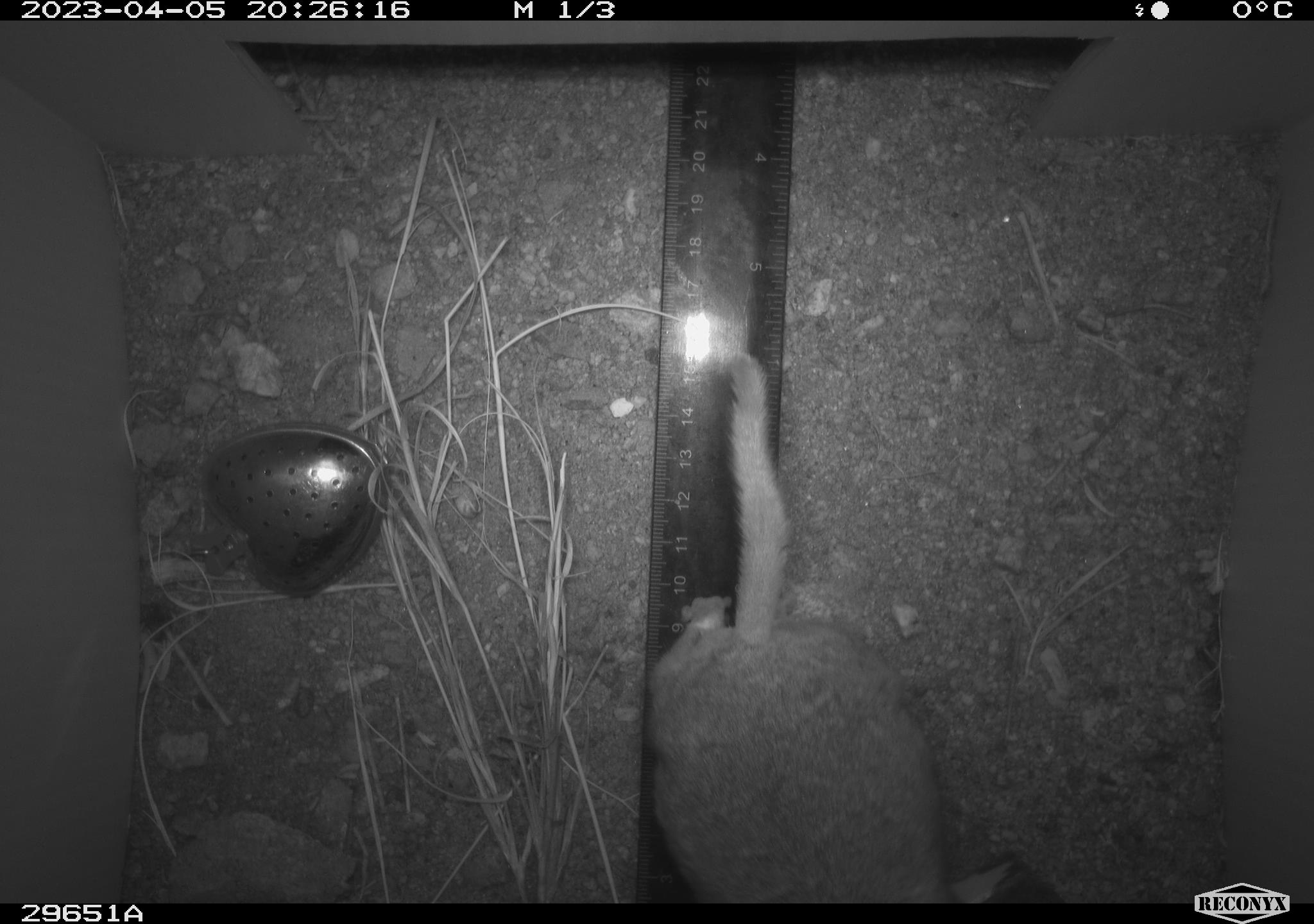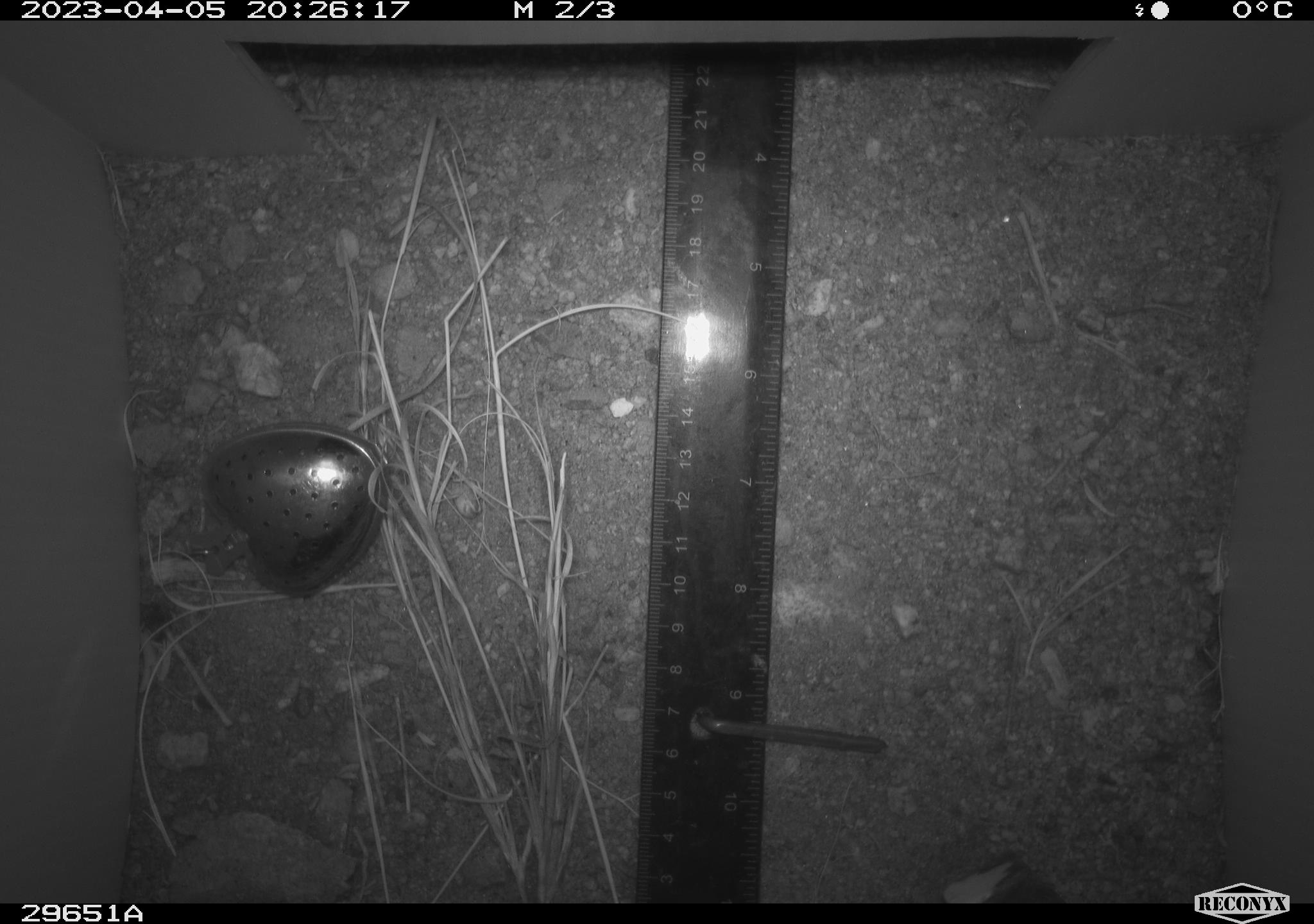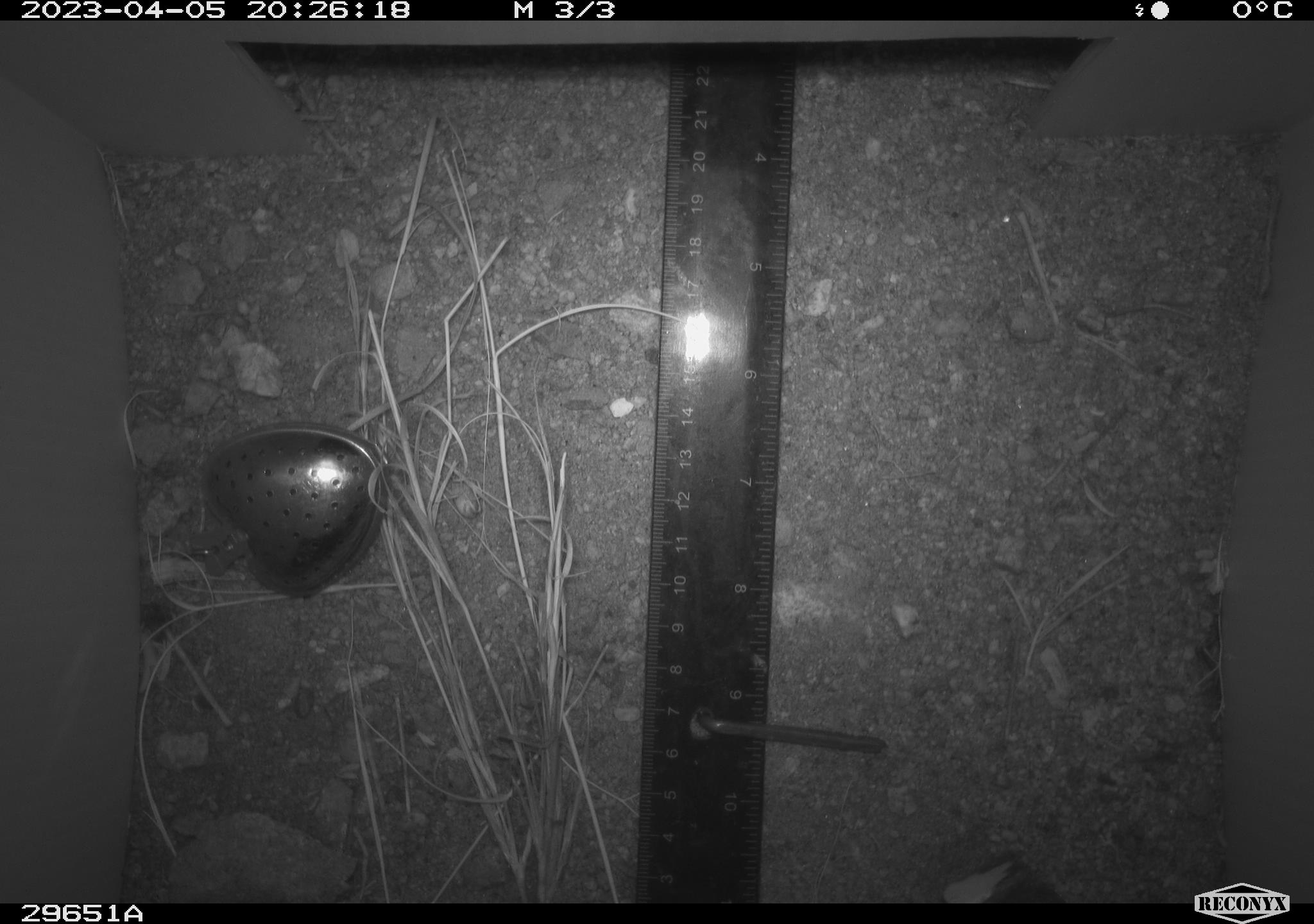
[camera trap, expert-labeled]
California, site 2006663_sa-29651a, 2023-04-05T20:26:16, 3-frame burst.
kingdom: Animalia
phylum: Chordata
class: Mammalia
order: Rodentia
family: Cricetidae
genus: Neotoma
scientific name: Neotoma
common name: pack rat or woodrat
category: neotoma species